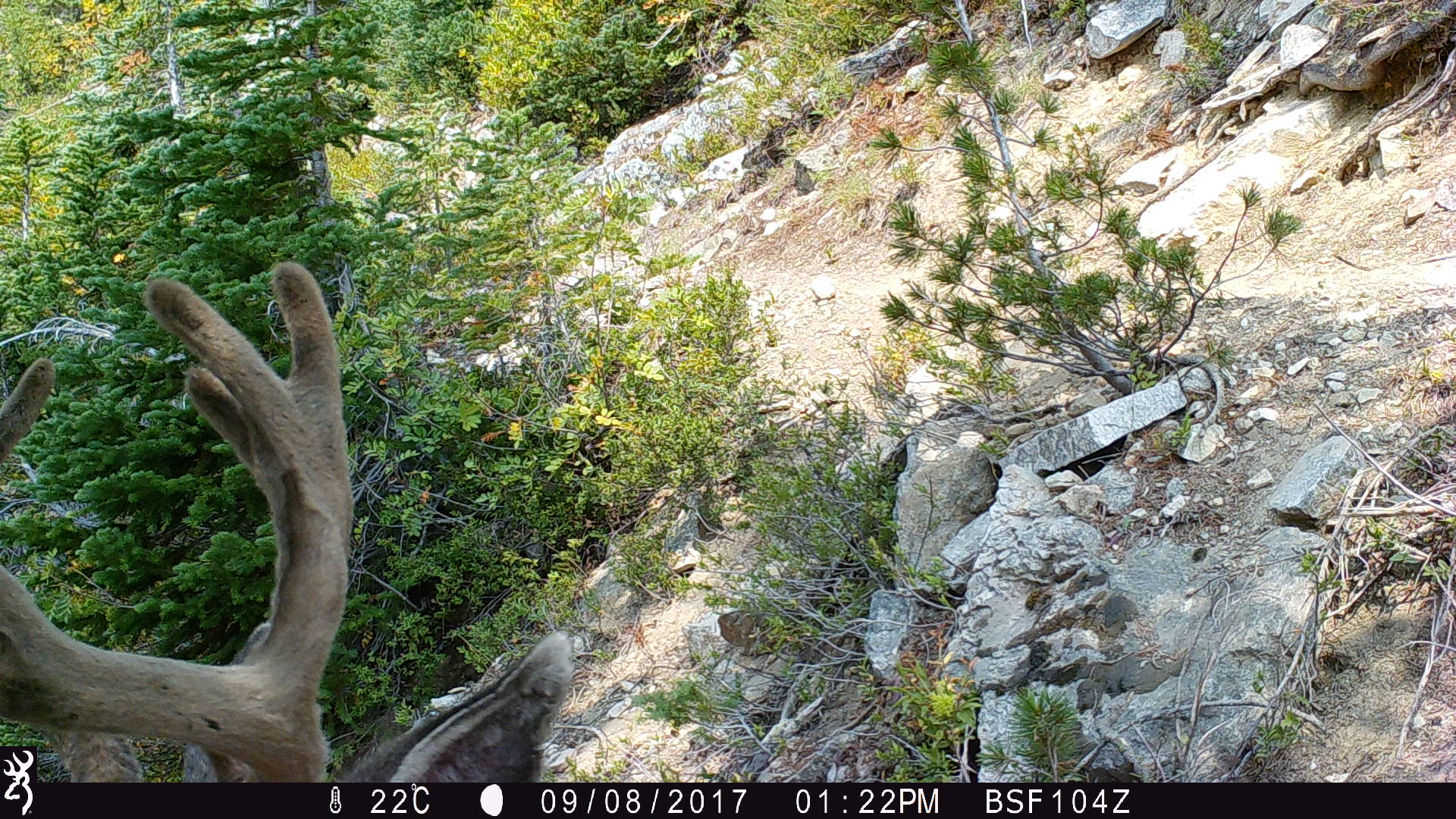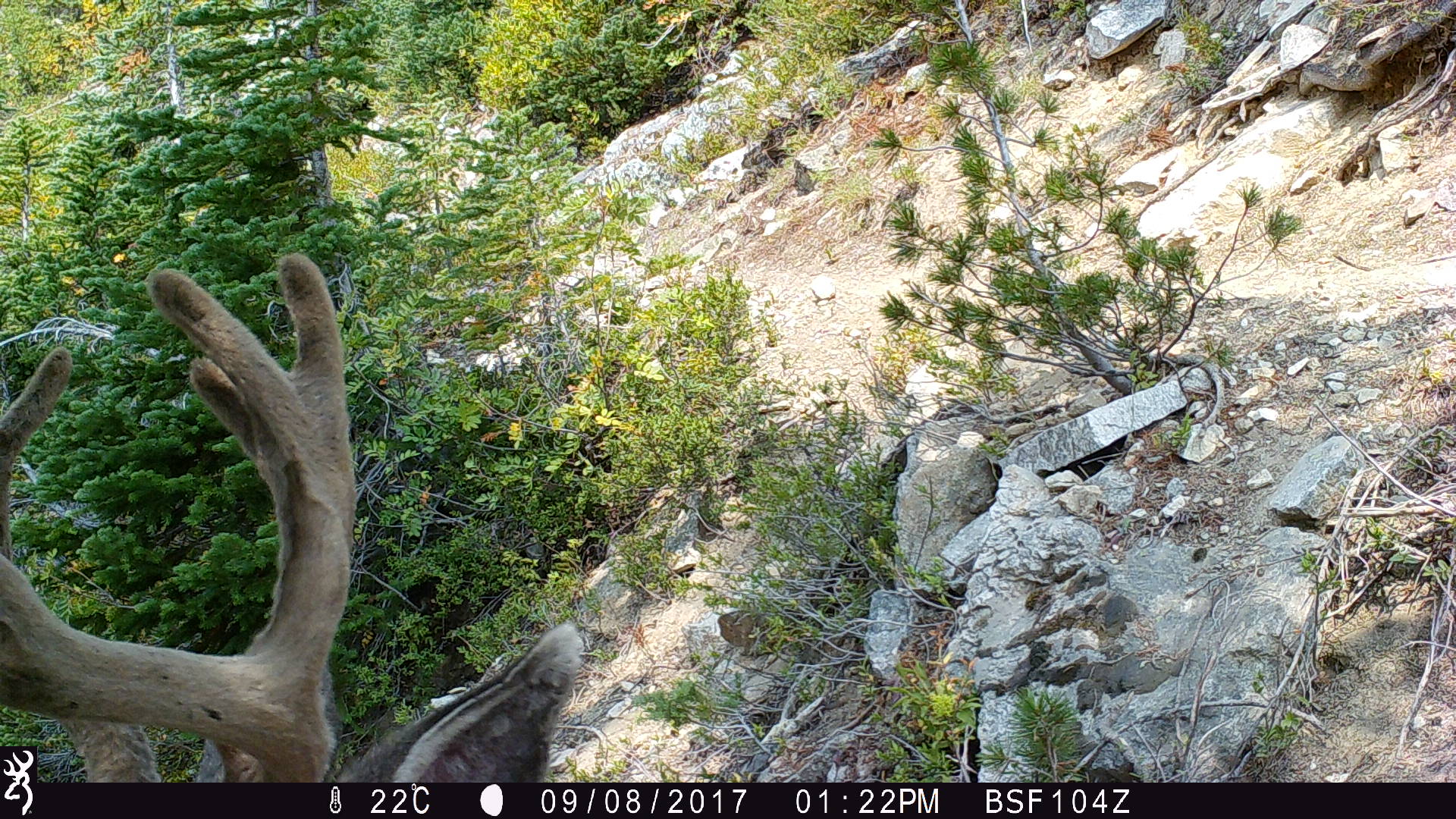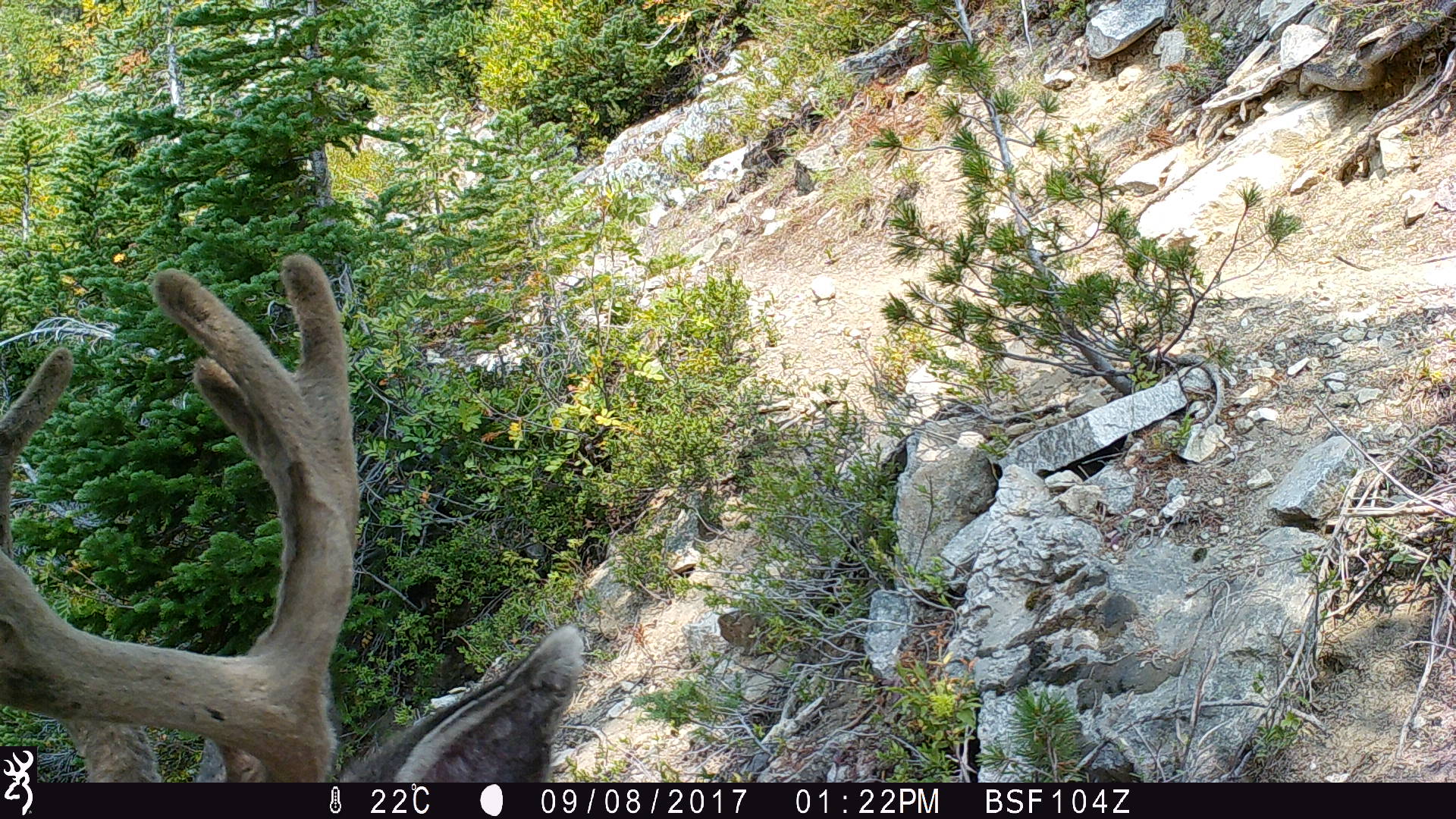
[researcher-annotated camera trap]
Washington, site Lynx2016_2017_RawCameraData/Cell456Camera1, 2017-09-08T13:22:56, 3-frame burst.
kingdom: Animalia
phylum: Chordata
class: Mammalia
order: Artiodactyla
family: Cervidae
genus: Odocoileus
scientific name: Odocoileus hemionus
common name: mule deer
Odocoileus hemionus (mule deer). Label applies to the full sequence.